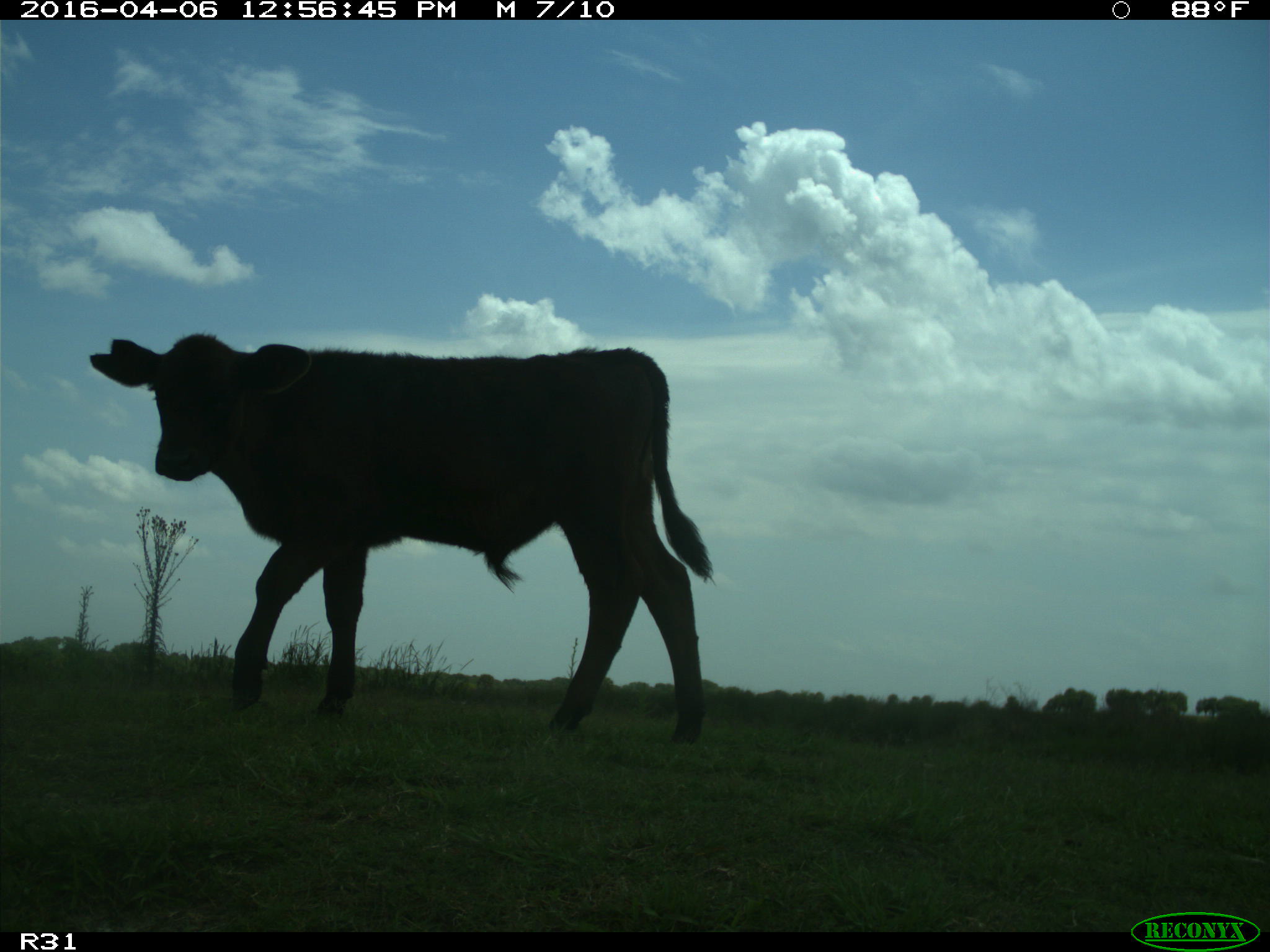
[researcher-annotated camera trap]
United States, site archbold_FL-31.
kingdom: Animalia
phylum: Chordata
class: Mammalia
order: Artiodactyla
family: Bovidae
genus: Bos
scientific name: Bos taurus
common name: domestic cow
Bos taurus (domestic cow).